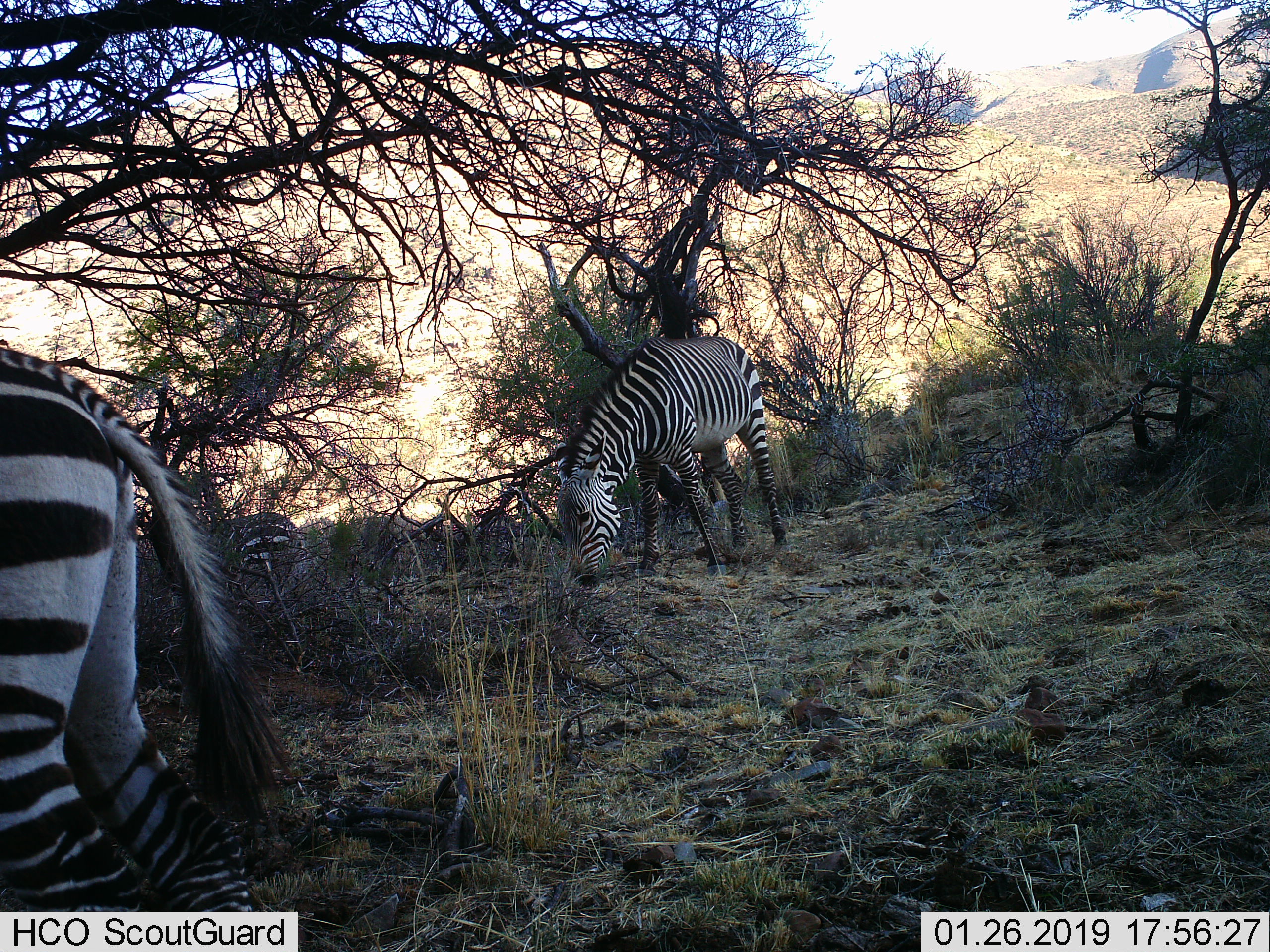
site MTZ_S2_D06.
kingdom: Animalia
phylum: Chordata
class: Mammalia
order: Perissodactyla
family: Equidae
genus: Equus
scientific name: Equus zebra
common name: mountain zebra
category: zebramountain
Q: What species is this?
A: Zebramountain (mountain zebra) (Equus zebra).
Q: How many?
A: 2.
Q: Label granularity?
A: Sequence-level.